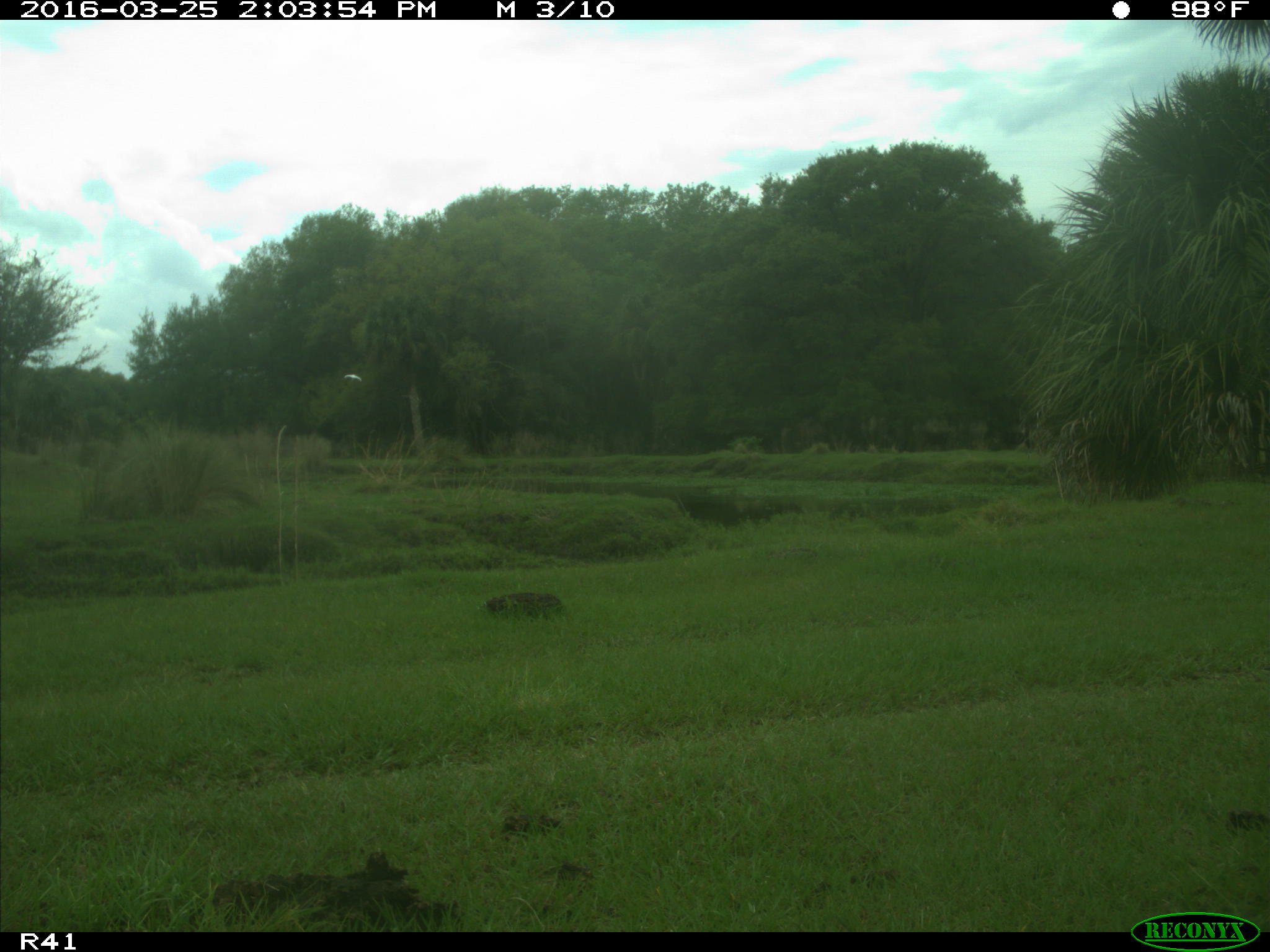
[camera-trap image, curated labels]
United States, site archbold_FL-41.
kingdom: Animalia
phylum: Chordata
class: Mammalia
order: Artiodactyla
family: Bovidae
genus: Bos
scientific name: Bos taurus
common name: domestic cow